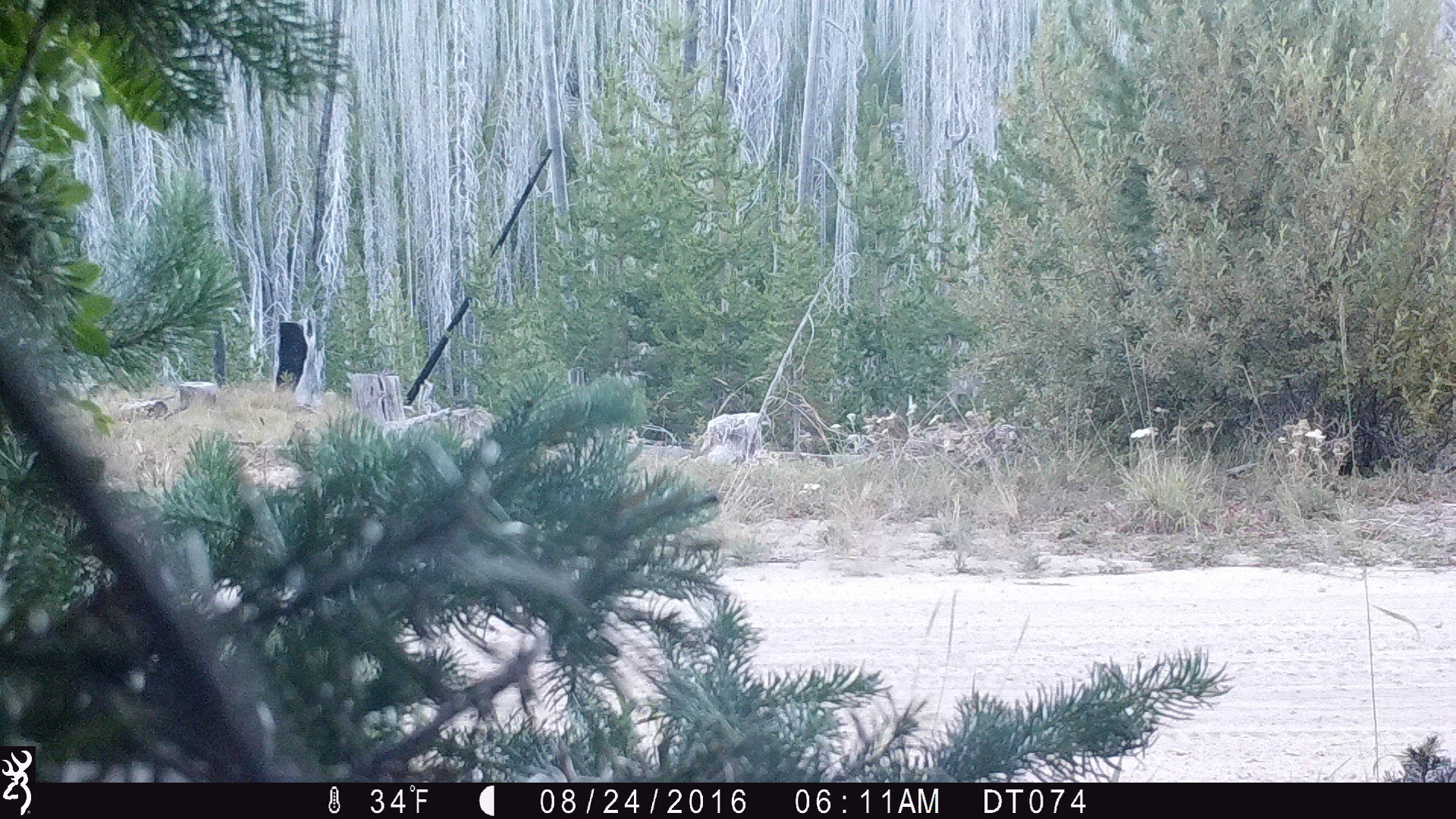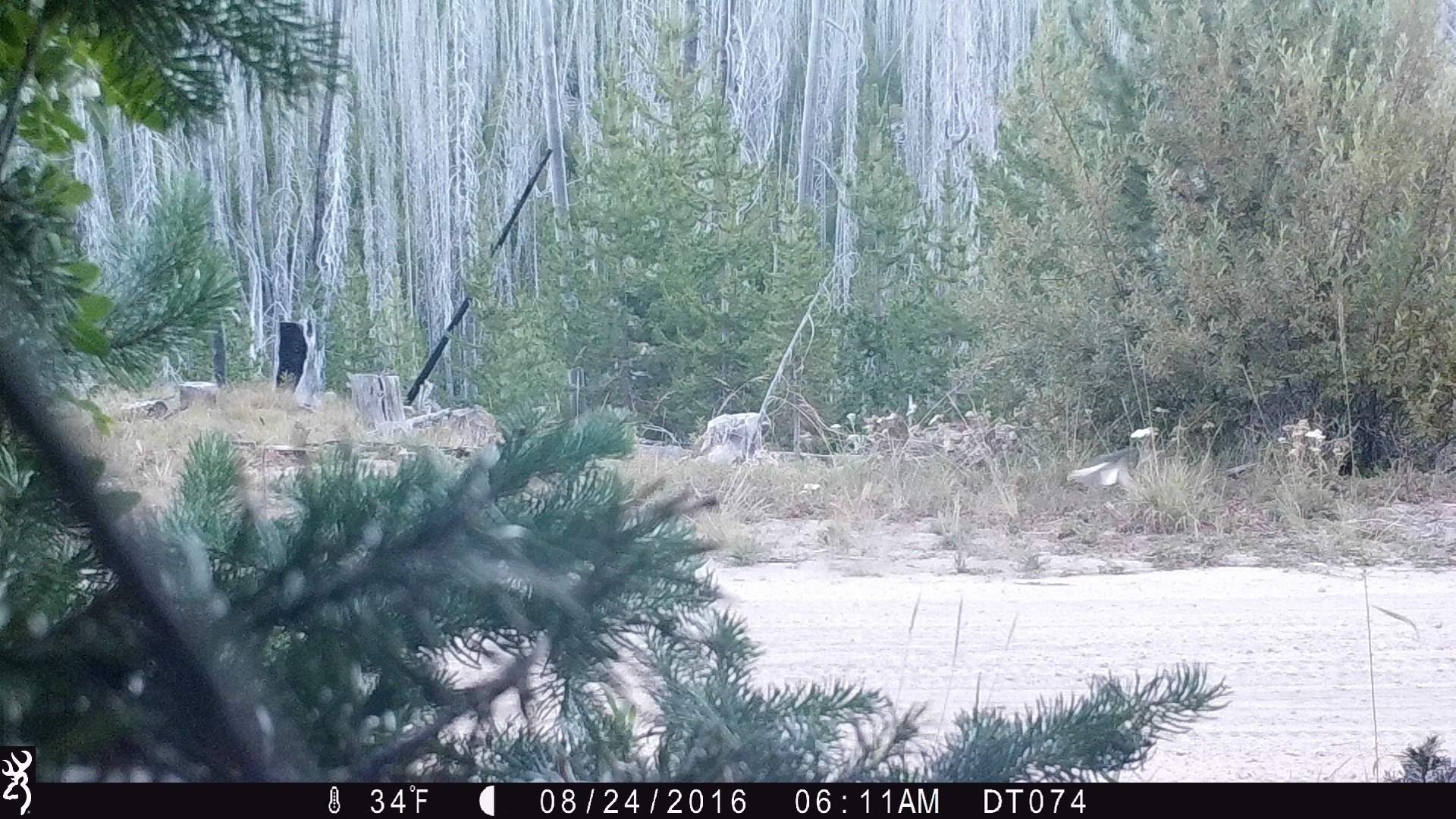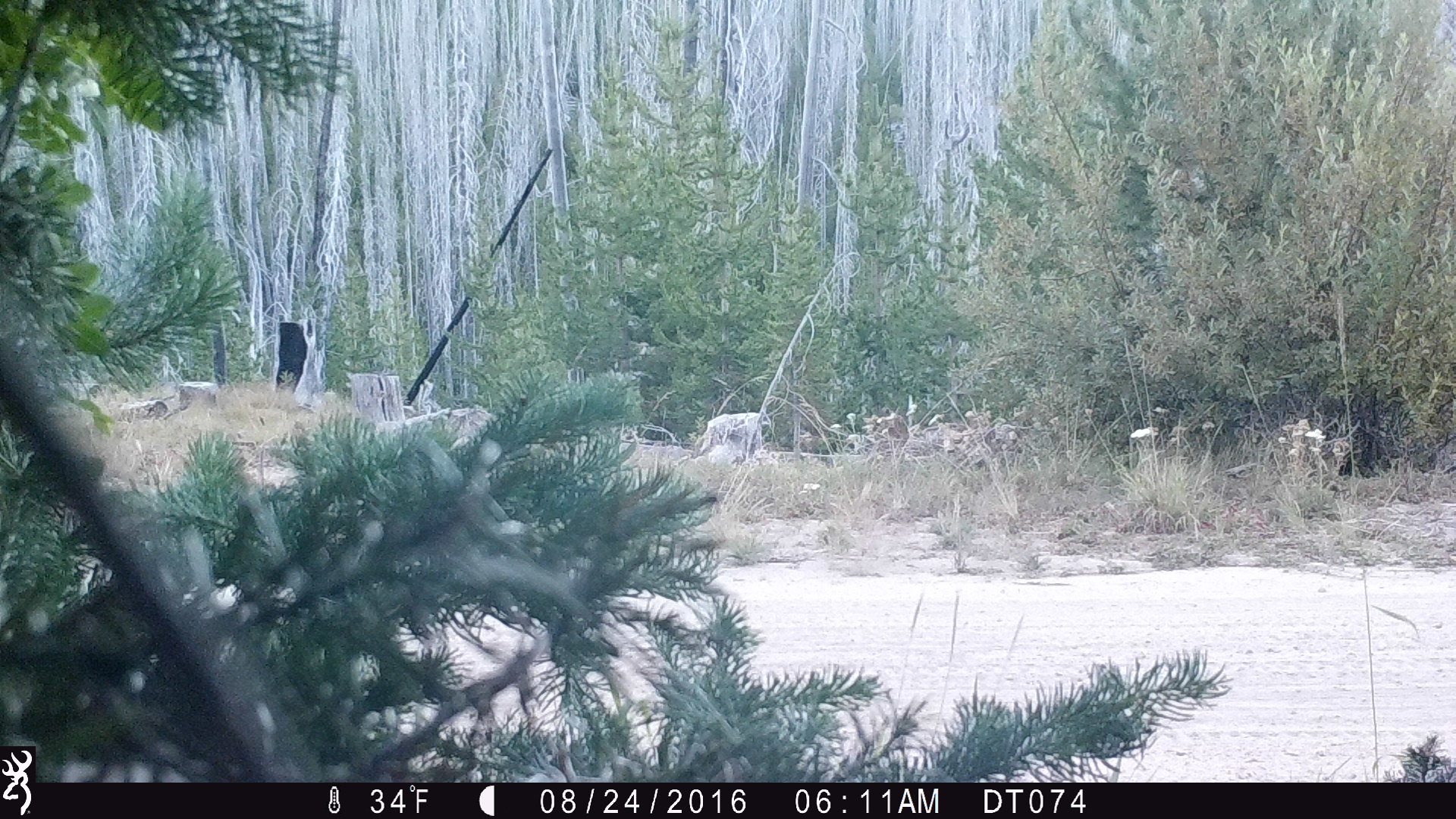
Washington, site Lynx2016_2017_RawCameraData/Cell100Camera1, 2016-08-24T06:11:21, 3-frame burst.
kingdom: Animalia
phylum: Chordata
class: Aves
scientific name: Aves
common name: birds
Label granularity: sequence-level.